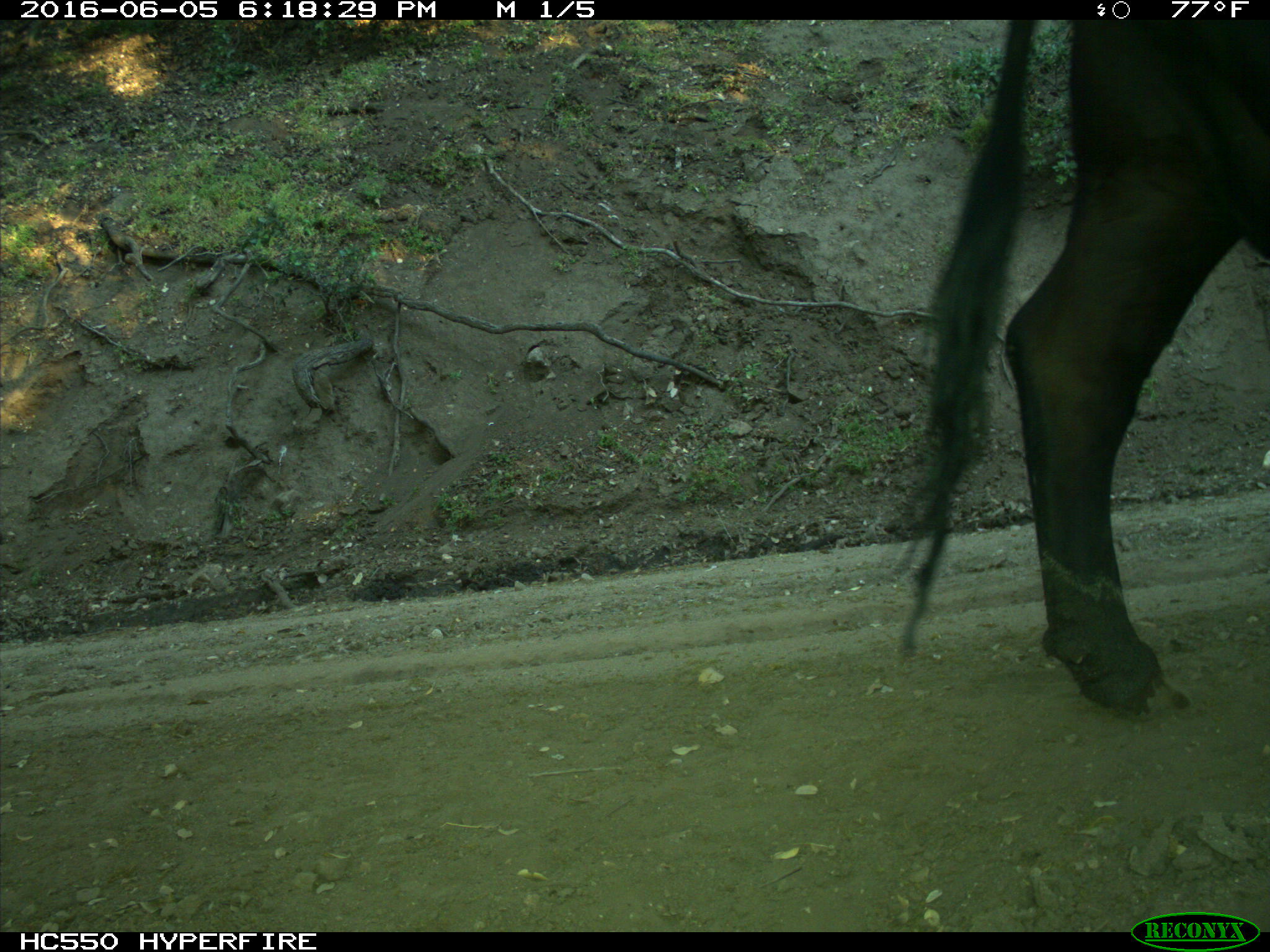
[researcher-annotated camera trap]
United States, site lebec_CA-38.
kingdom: Animalia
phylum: Chordata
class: Mammalia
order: Artiodactyla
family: Bovidae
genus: Bos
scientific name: Bos taurus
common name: domestic cow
Bos taurus (domestic cow).